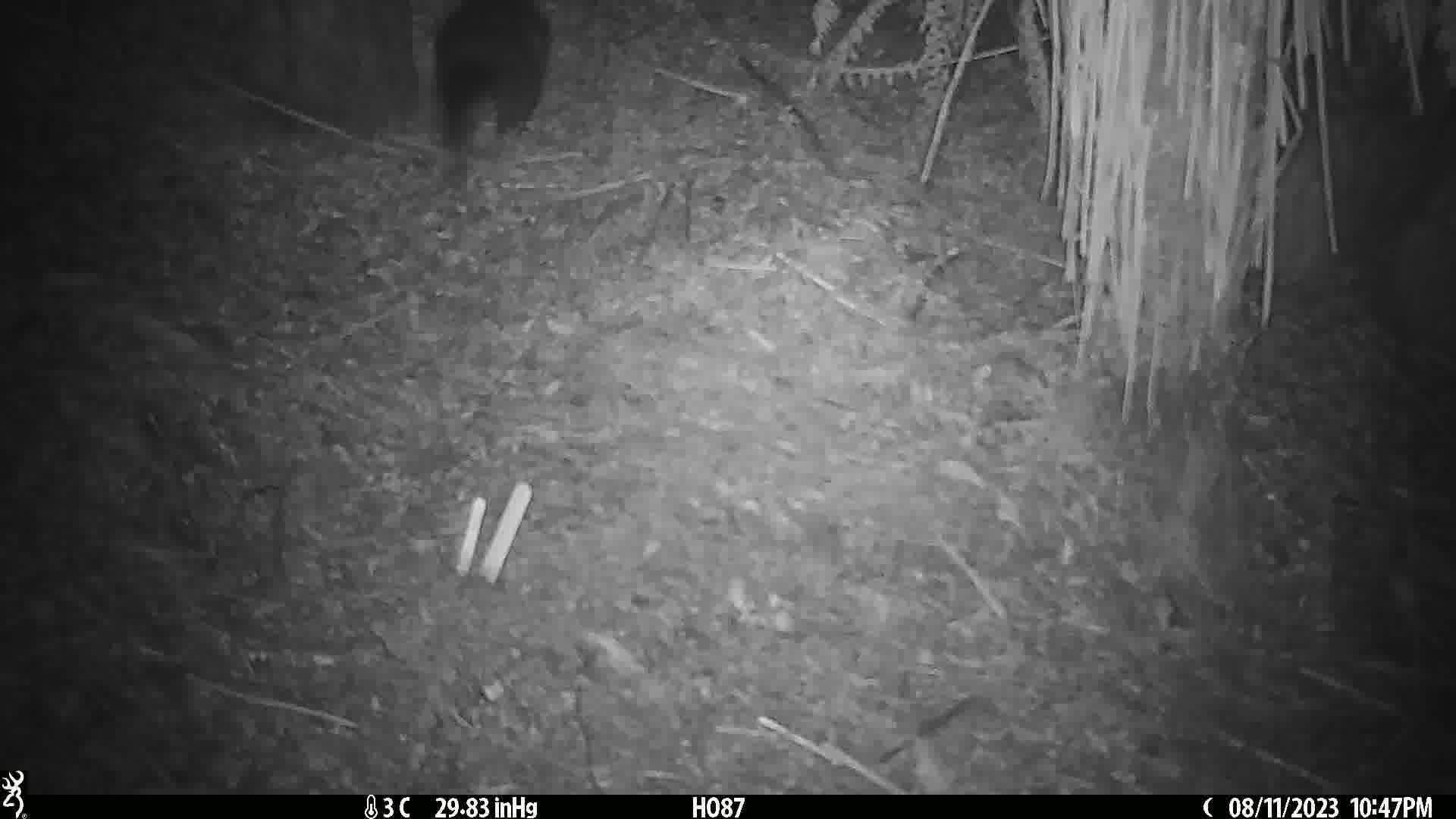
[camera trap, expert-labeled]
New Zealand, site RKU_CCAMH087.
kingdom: Animalia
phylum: Chordata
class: Mammalia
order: Diprotodontia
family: Phalangeridae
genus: Trichosurus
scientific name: Trichosurus vulpecula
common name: common brushtail possum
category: possum